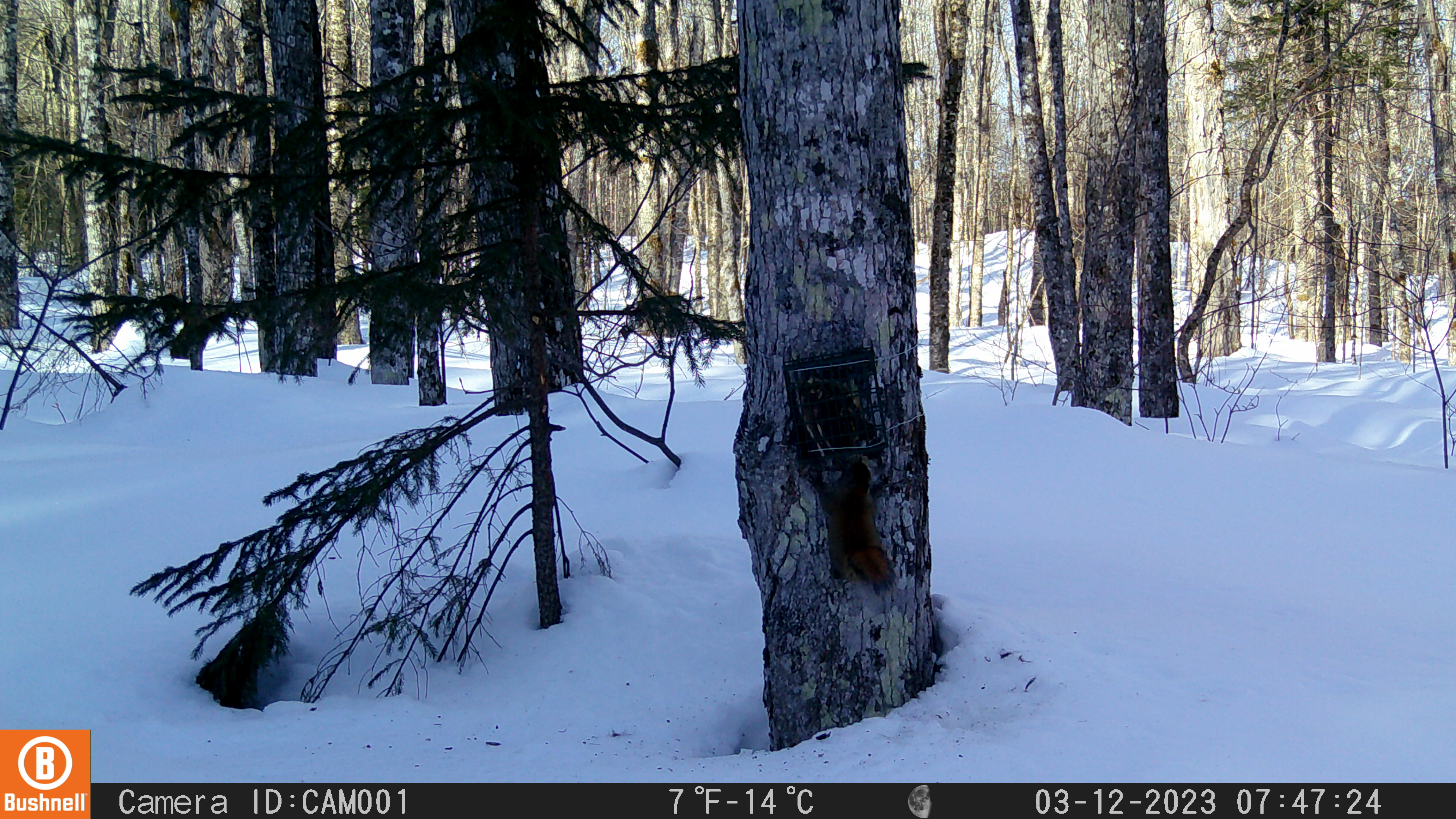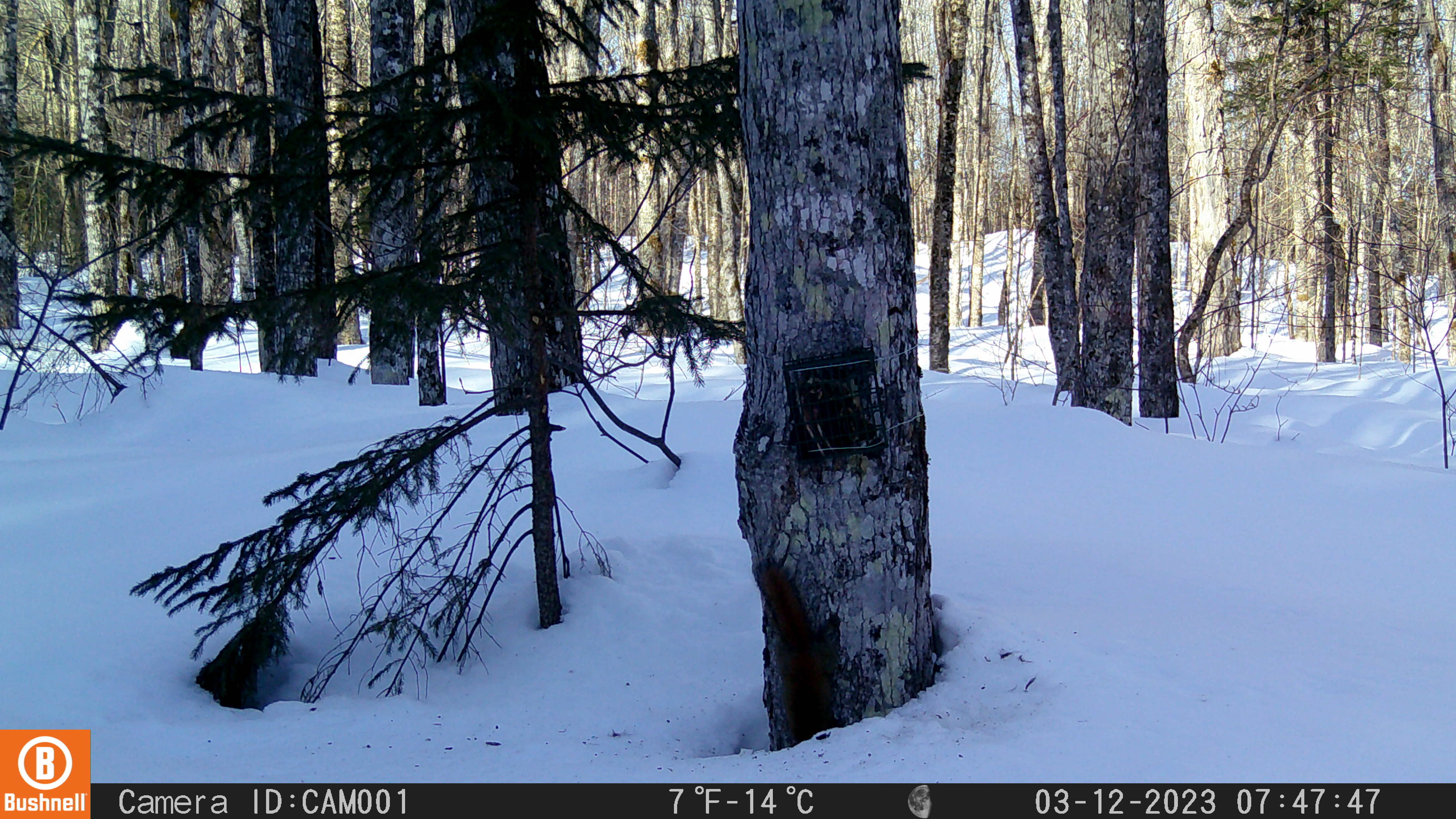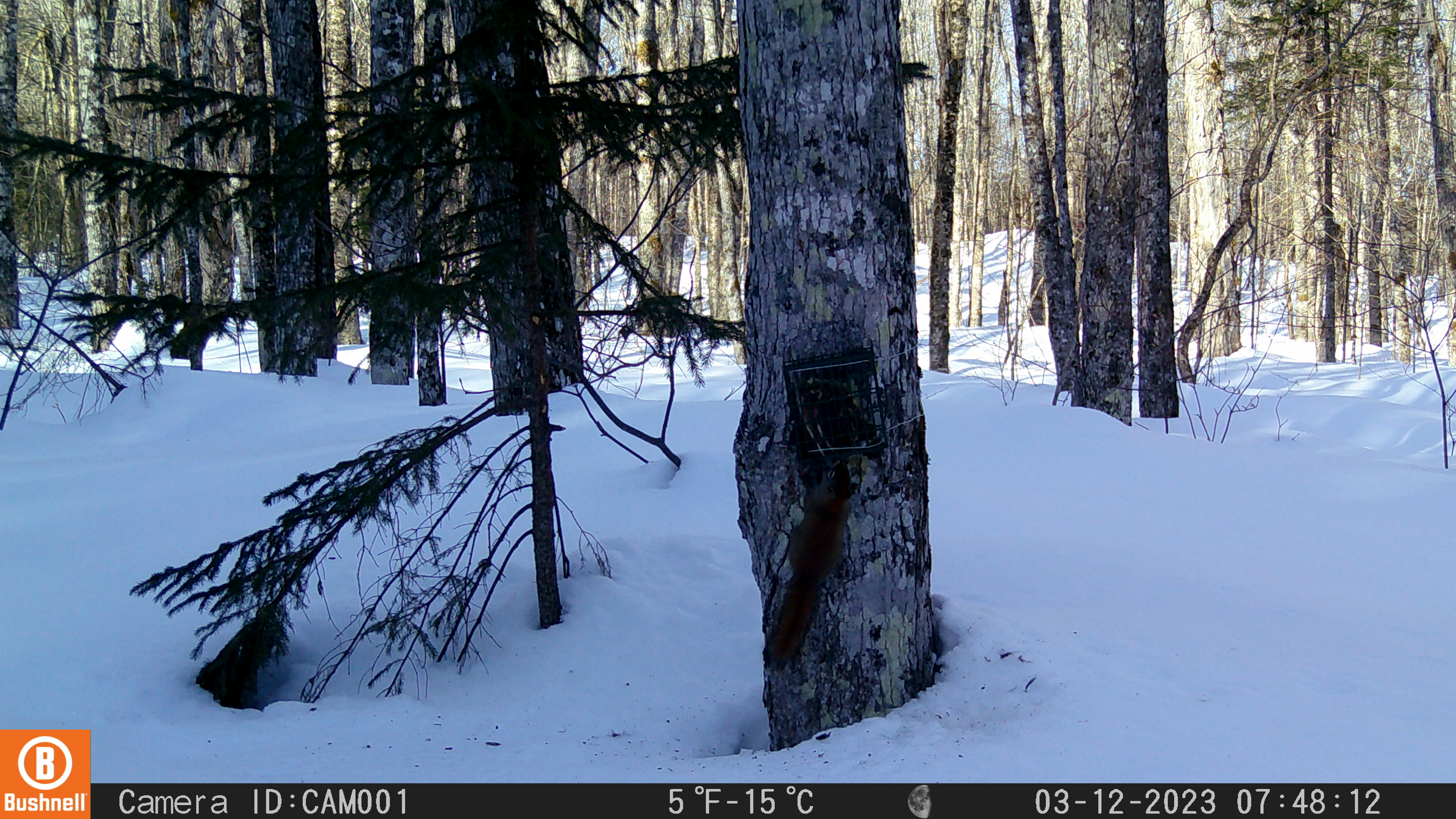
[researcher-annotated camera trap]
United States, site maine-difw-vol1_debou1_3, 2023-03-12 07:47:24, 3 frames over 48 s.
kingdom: Animalia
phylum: Chordata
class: Mammalia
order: Rodentia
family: Sciuridae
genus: Tamiasciurus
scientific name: Tamiasciurus hudsonicus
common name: red squirrel